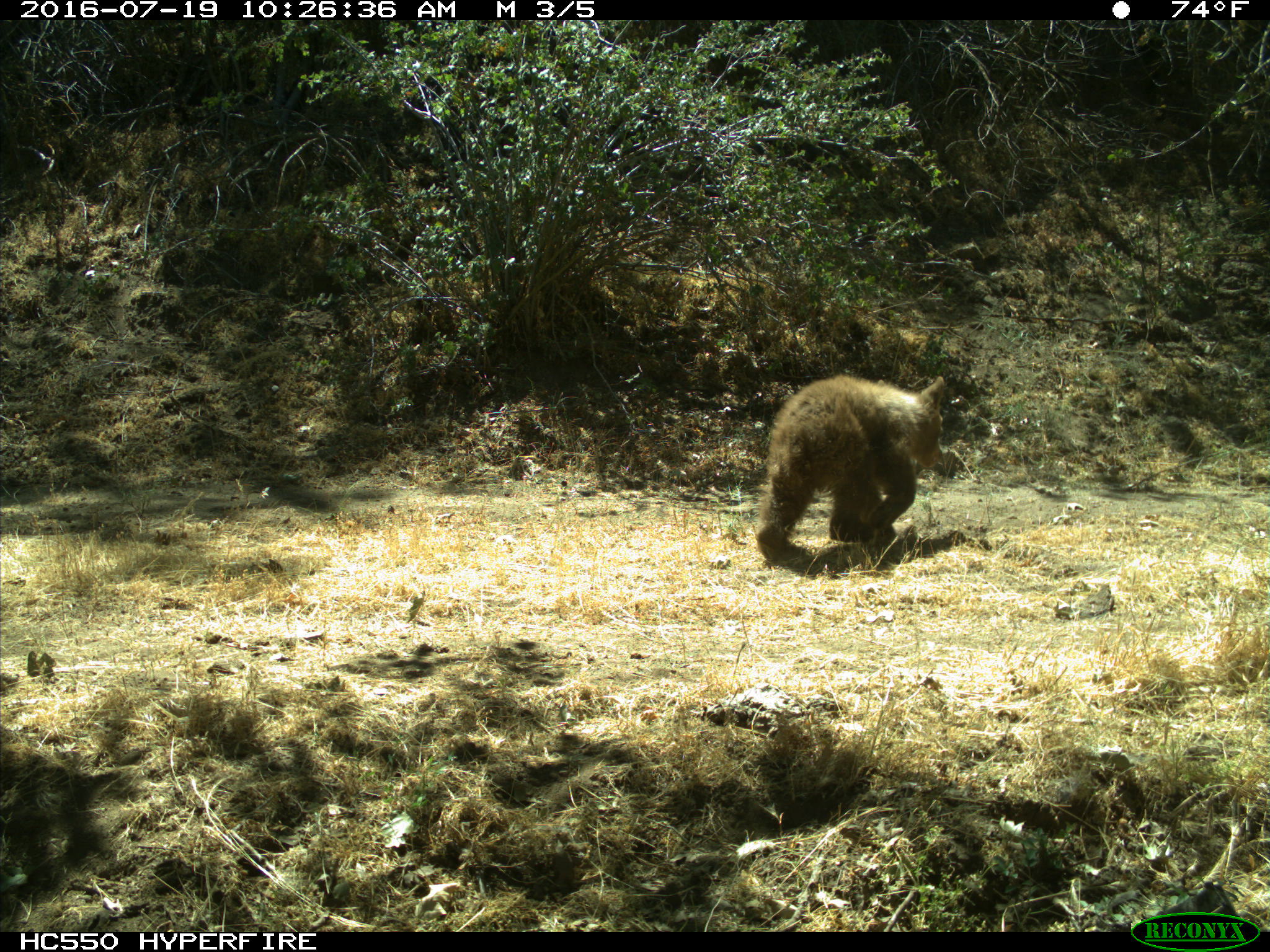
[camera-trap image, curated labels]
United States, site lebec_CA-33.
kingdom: Animalia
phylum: Chordata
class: Mammalia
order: Carnivora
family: Ursidae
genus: Ursus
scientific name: Ursus americanus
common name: american black bear